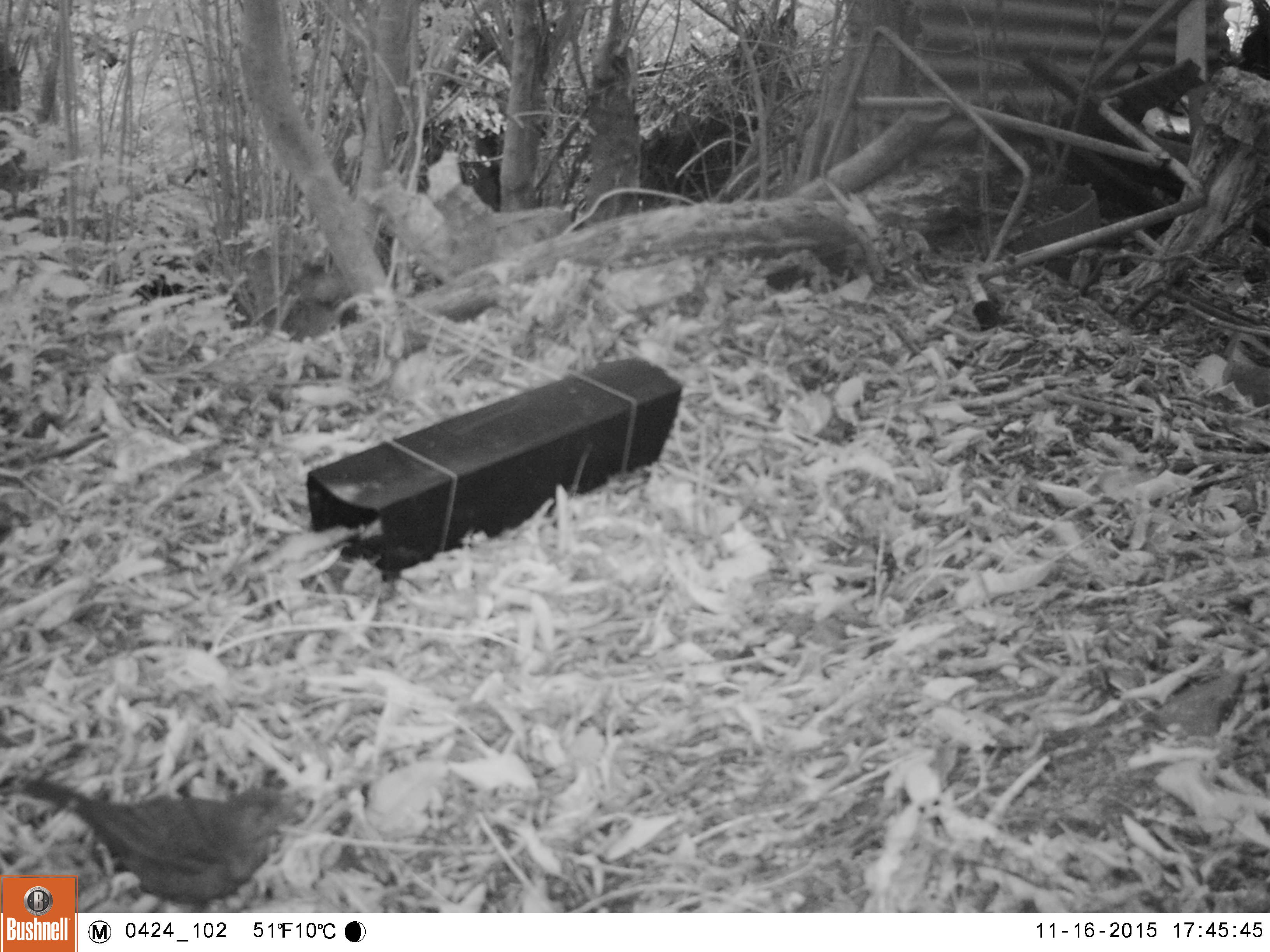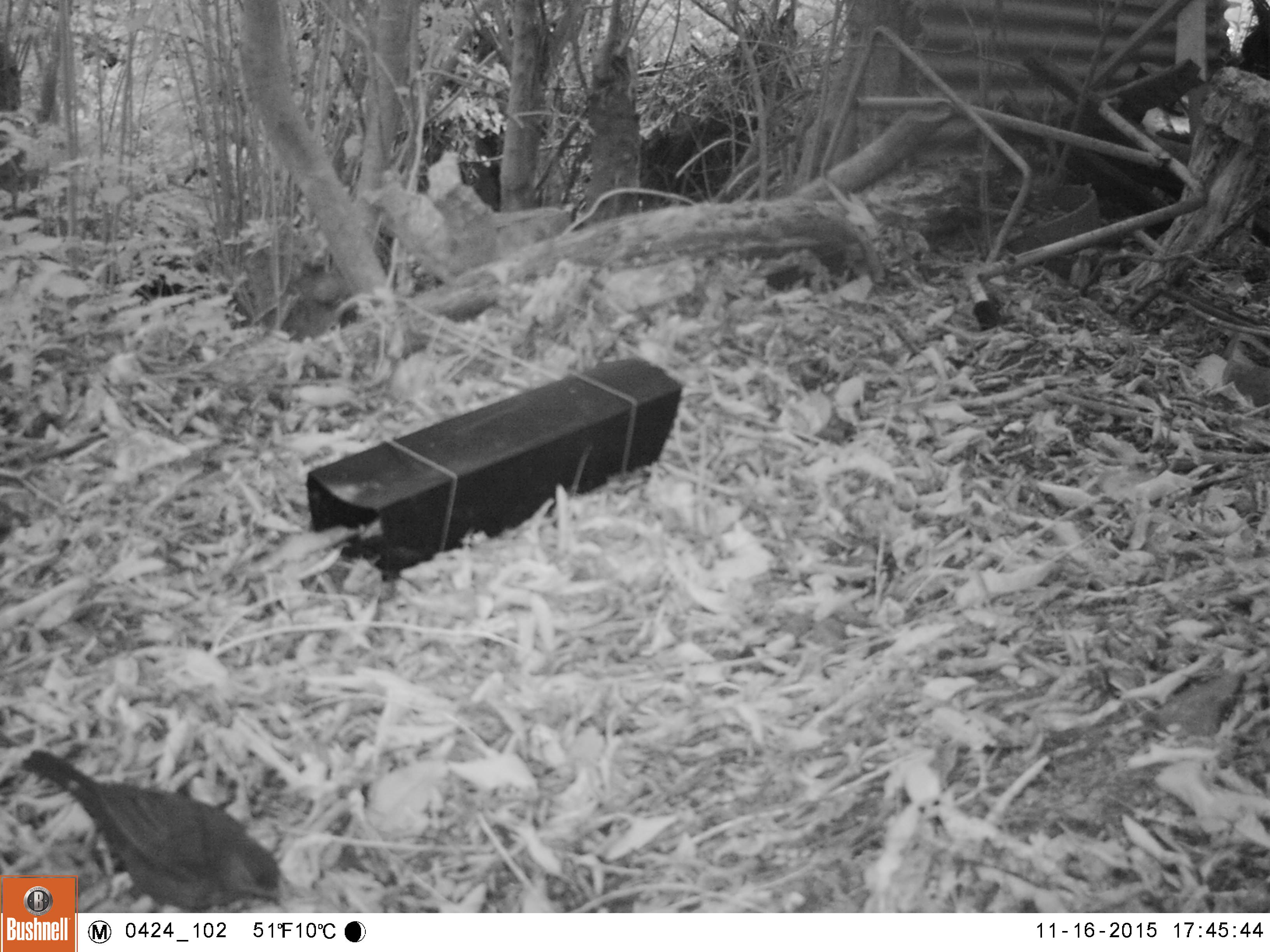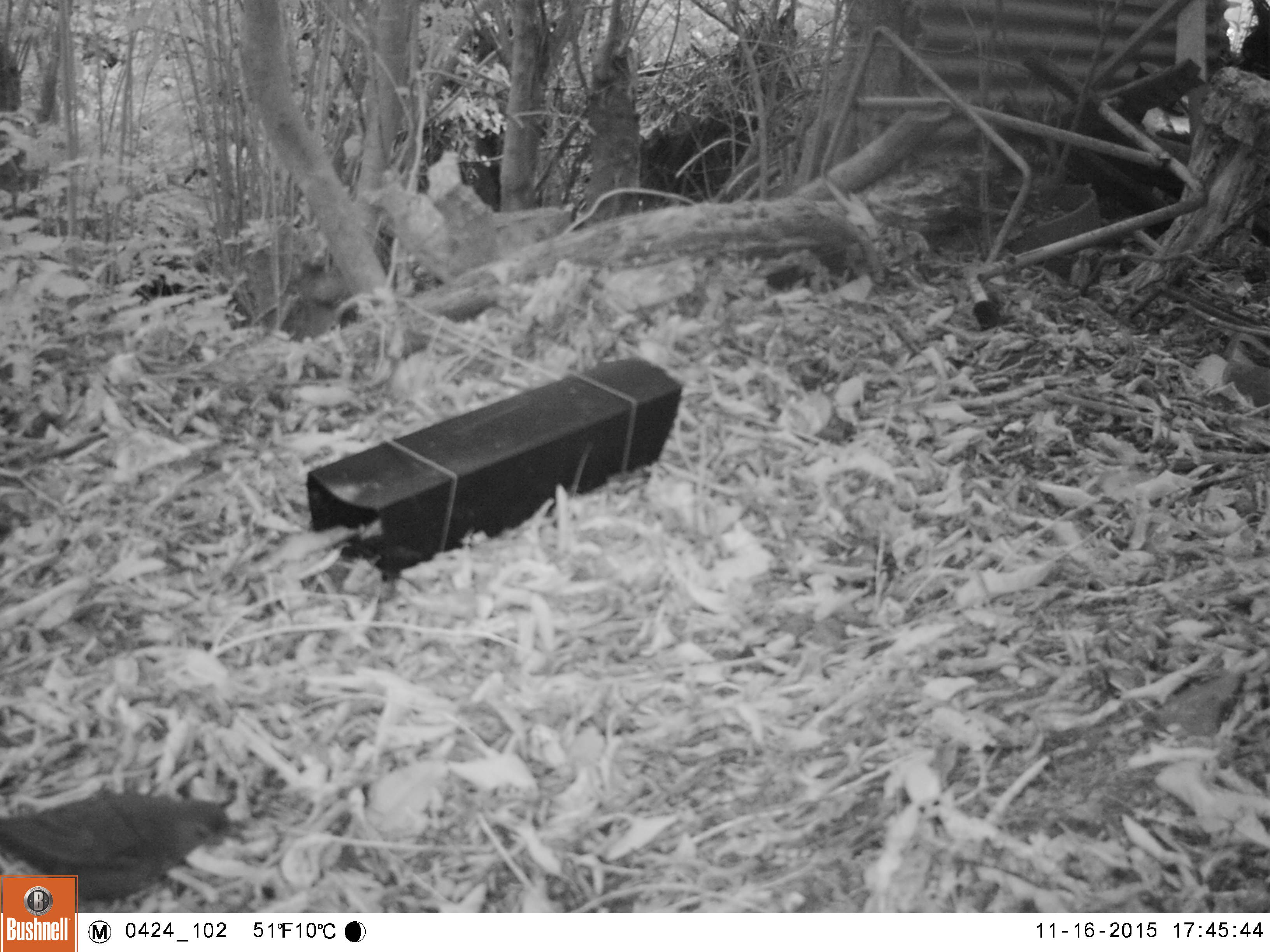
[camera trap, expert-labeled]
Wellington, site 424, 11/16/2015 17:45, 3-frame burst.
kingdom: Animalia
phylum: Chordata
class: Aves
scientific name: Aves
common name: bird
Bird (Aves).